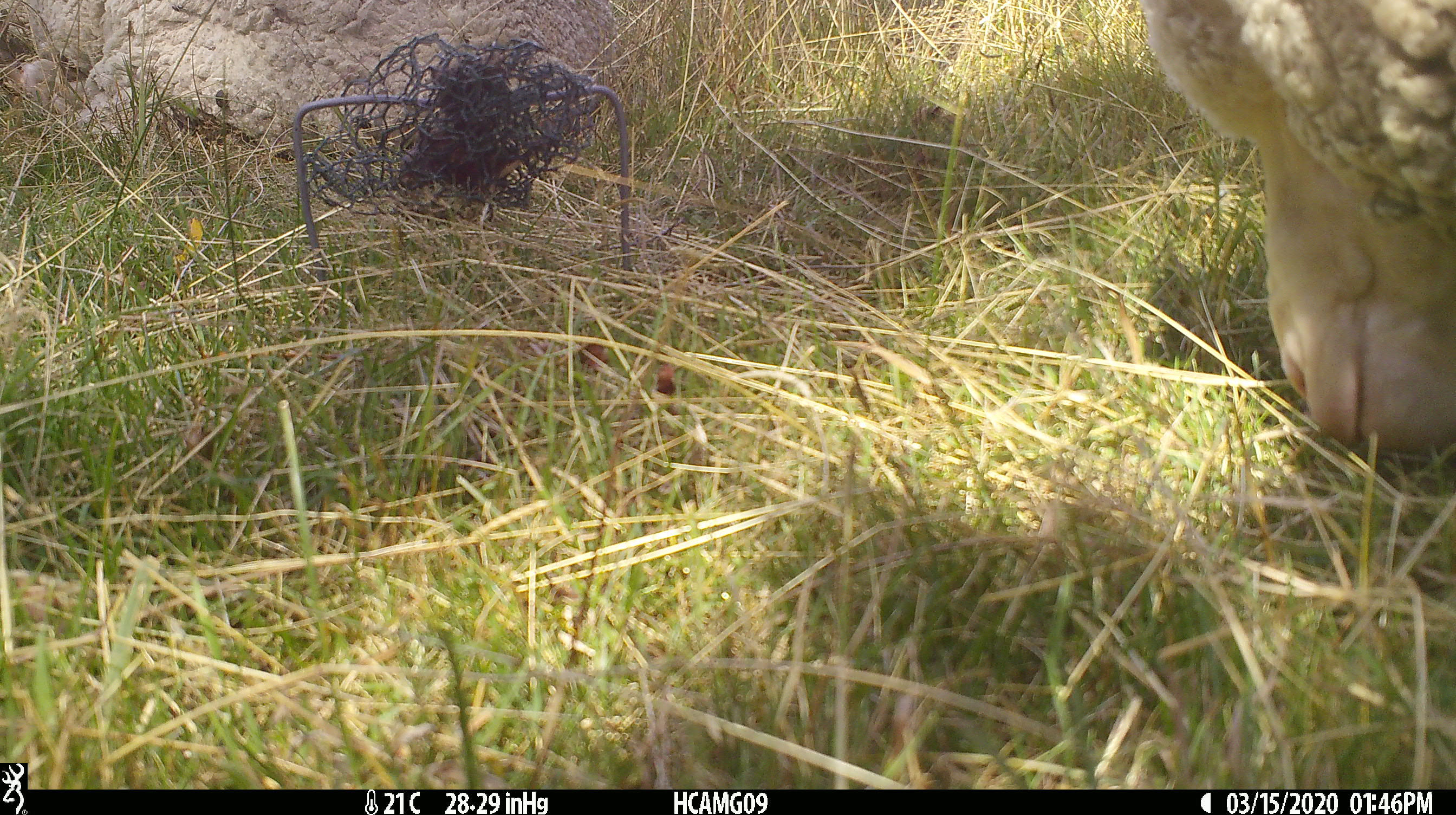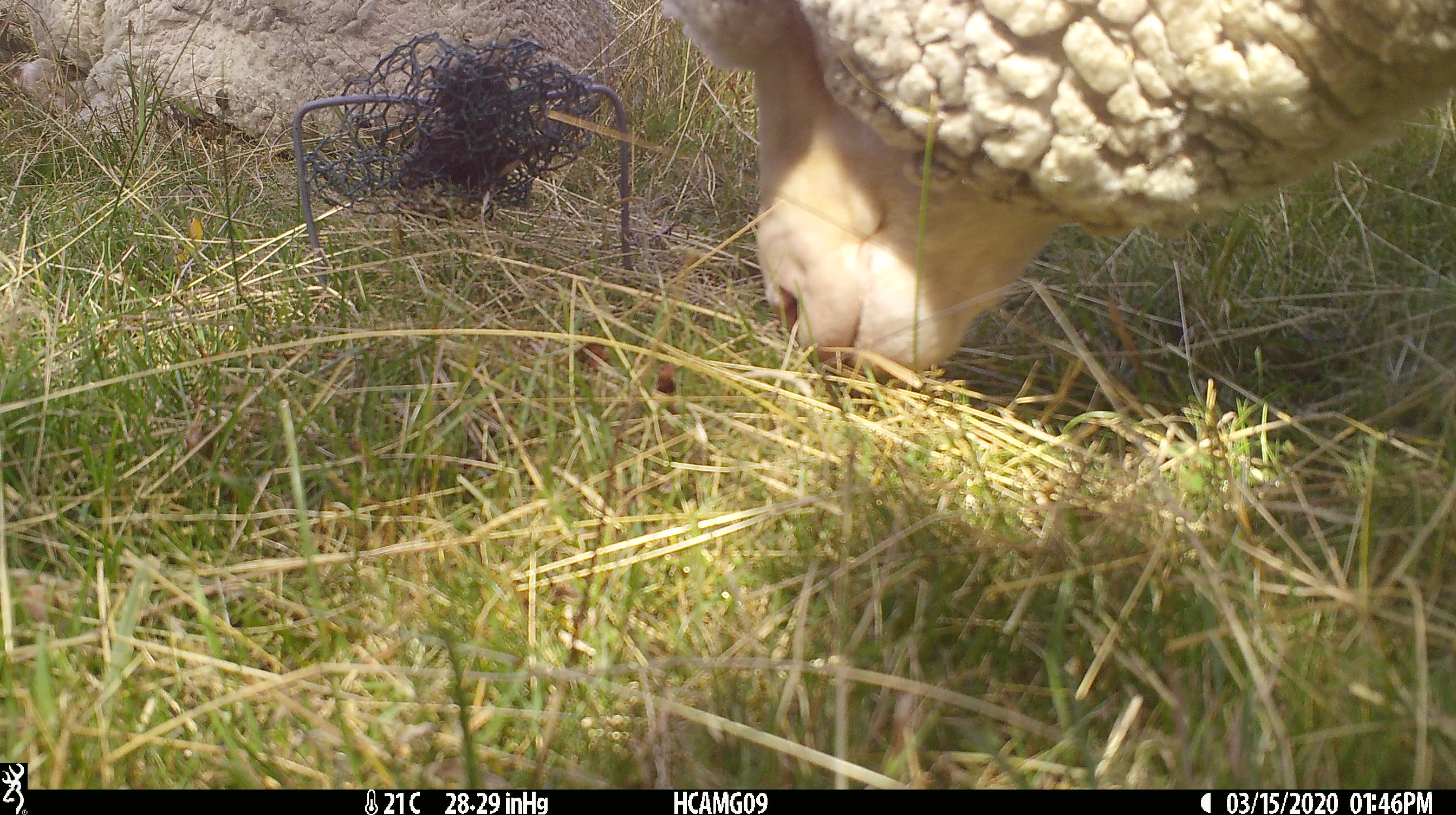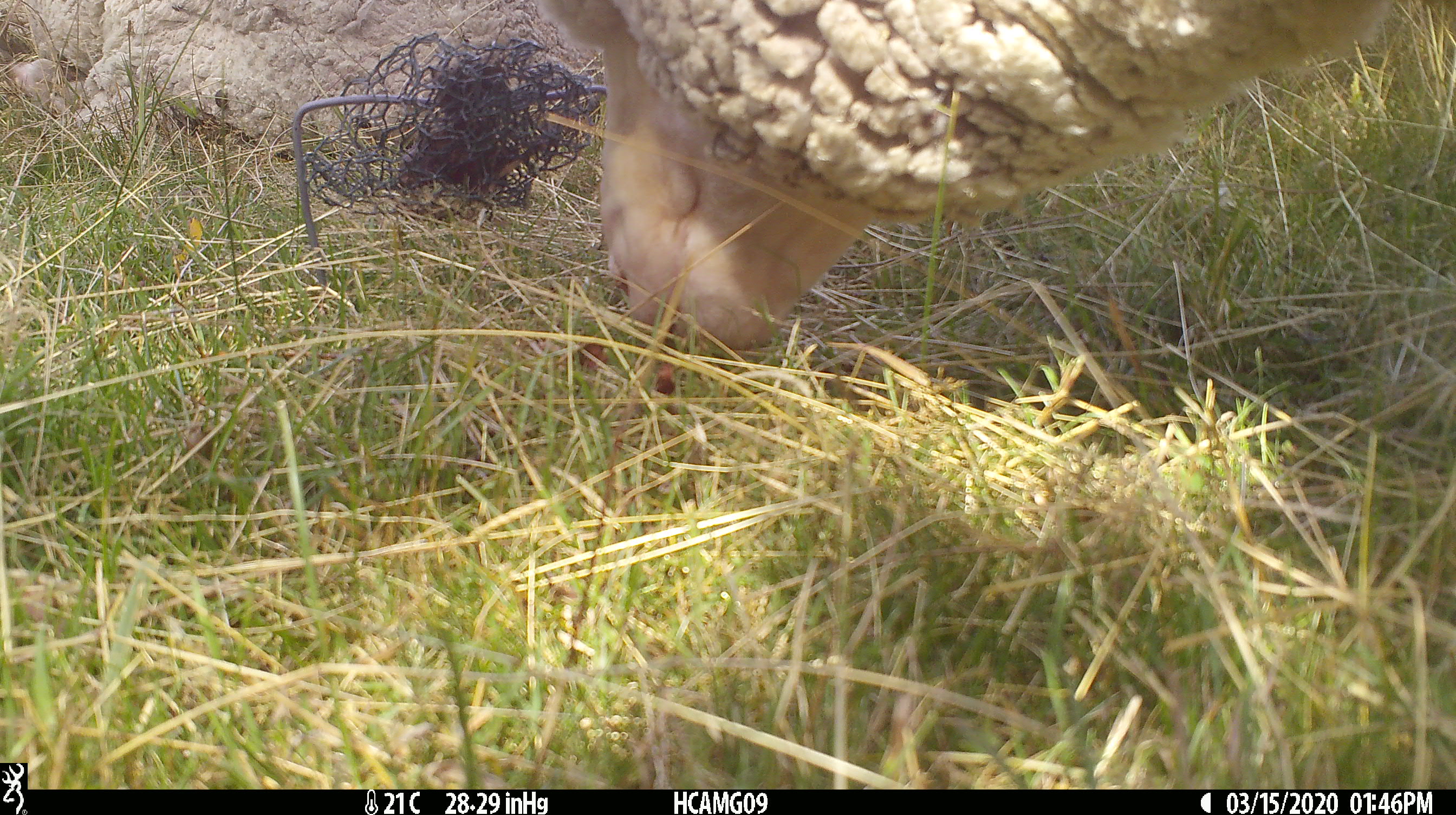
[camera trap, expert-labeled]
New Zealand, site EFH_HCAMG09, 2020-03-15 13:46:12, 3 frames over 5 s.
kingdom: Animalia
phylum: Chordata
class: Mammalia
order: Artiodactyla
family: Bovidae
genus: Ovis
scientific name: Ovis aries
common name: domestic sheep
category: sheep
Sheep (domestic sheep) (Ovis aries).